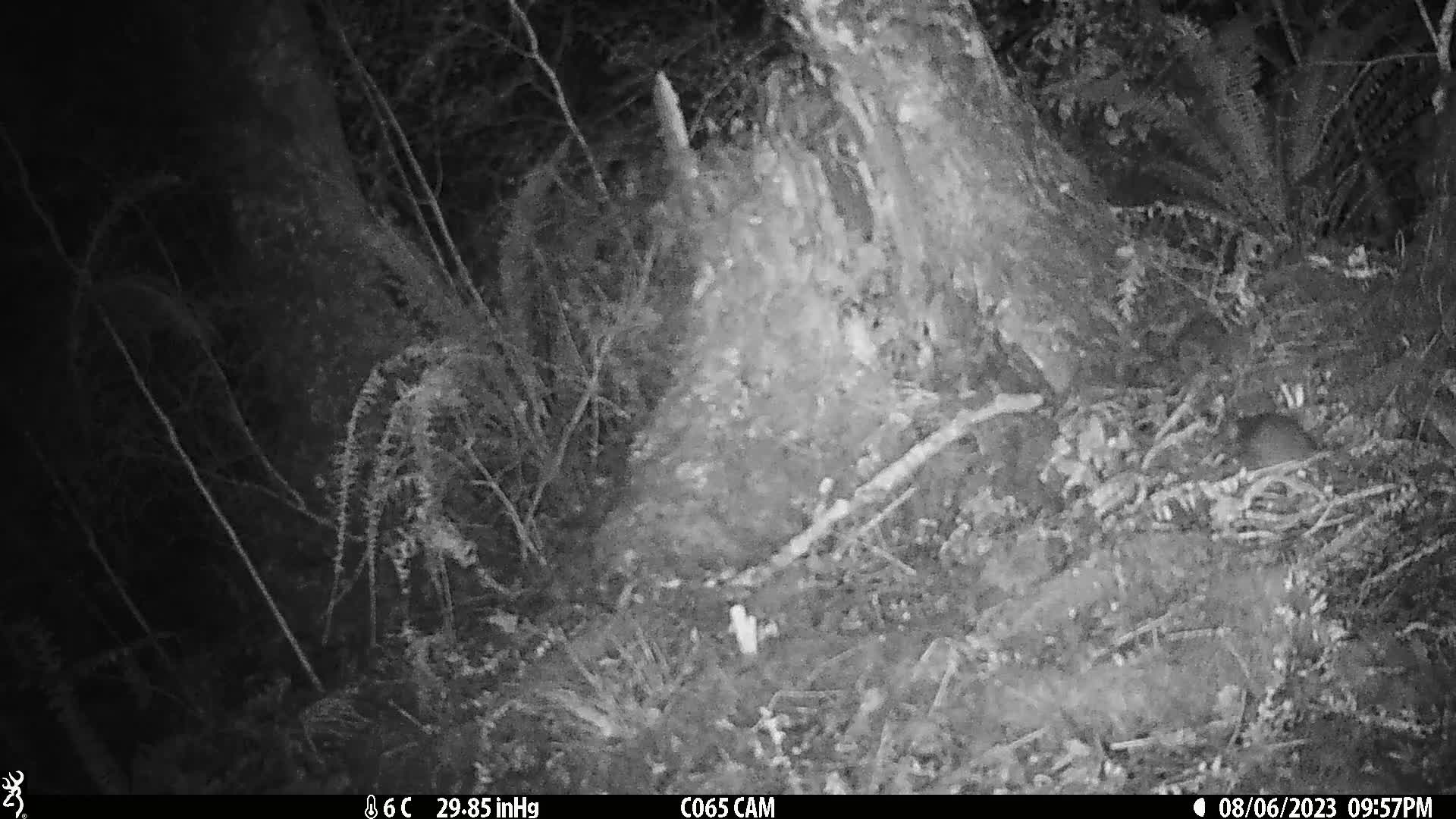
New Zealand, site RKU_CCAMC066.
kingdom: Animalia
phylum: Chordata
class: Mammalia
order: Rodentia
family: Muridae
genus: Rattus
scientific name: Rattus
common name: rat